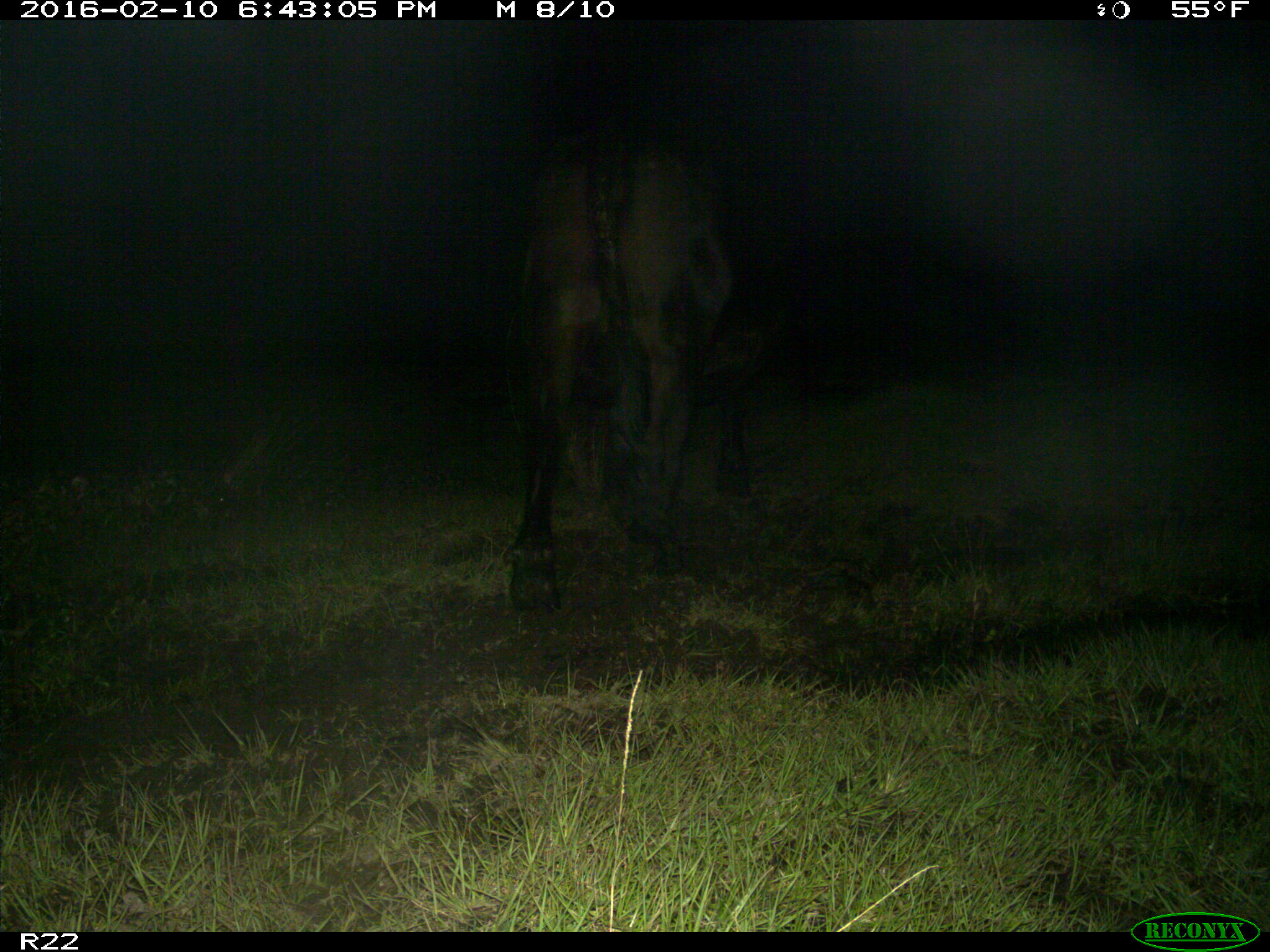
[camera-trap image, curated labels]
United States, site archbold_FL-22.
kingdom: Animalia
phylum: Chordata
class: Mammalia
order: Artiodactyla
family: Bovidae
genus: Bos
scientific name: Bos taurus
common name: domestic cow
Bos taurus (domestic cow).